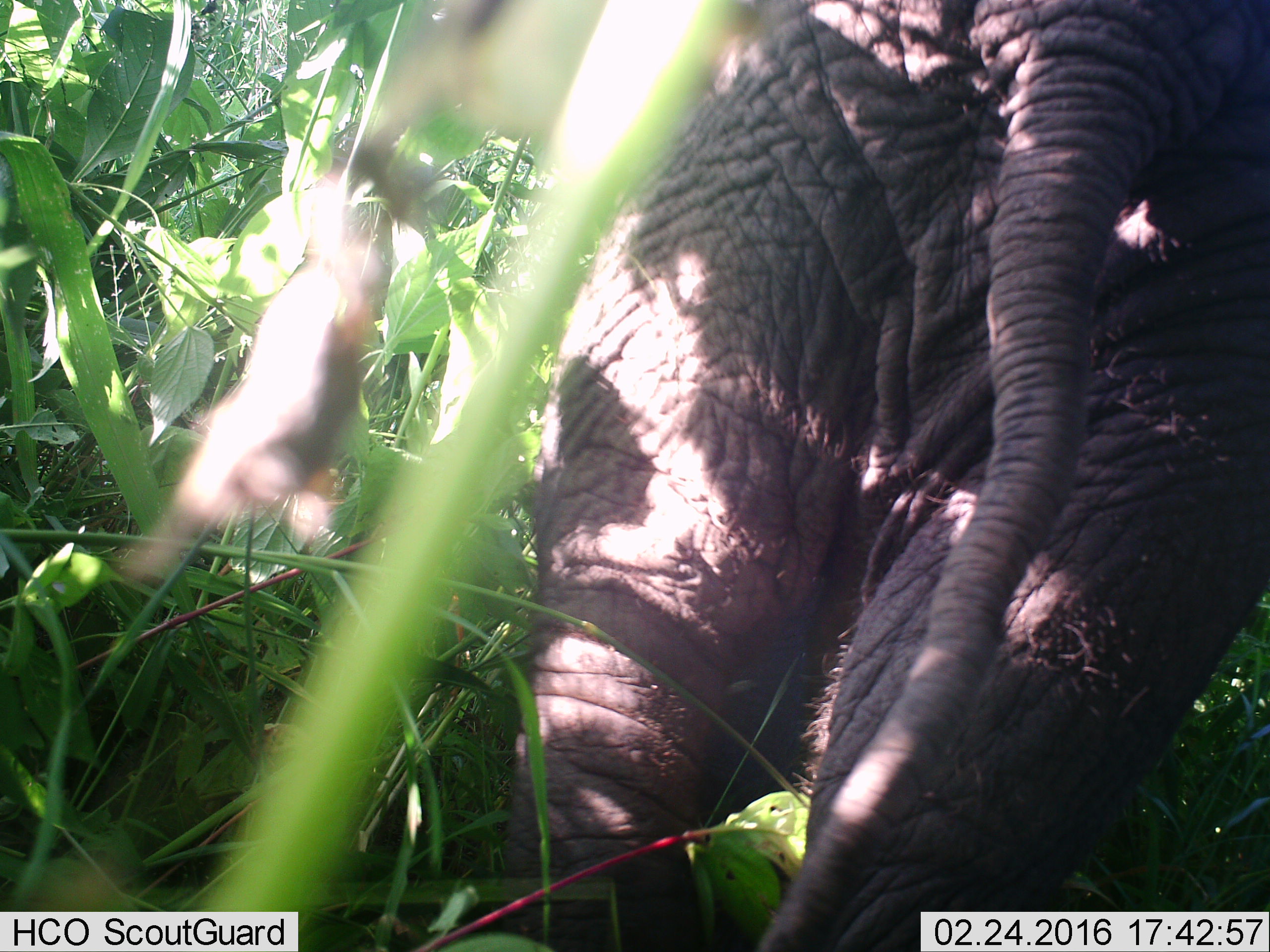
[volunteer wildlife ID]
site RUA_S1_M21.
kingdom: Animalia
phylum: Chordata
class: Mammalia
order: Proboscidea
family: Elephantidae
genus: Loxodonta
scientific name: Loxodonta africana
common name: african bush elephant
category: elephant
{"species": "elephant (african bush elephant) (Loxodonta africana)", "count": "1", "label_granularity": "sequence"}